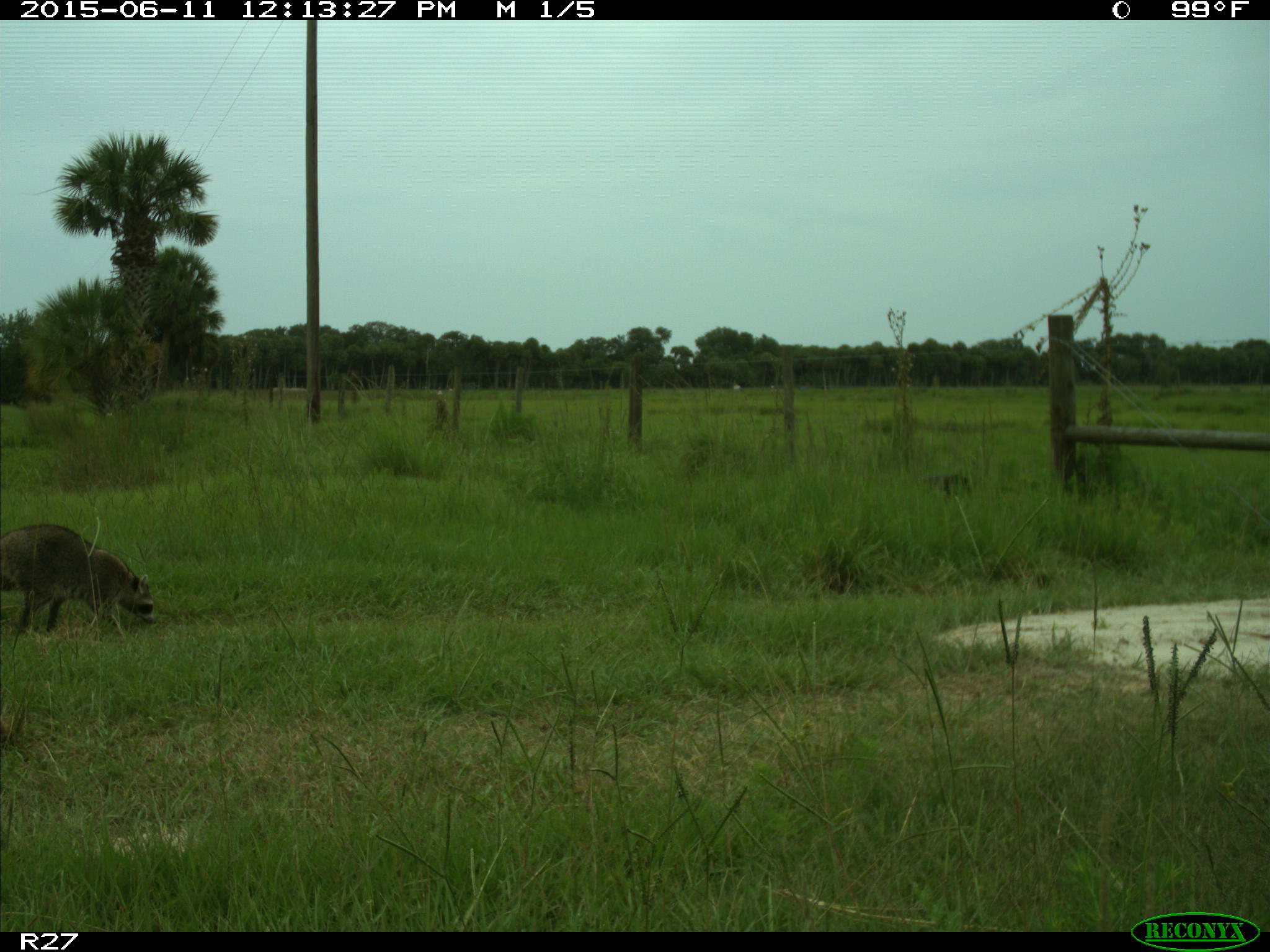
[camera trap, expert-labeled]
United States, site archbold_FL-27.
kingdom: Animalia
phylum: Chordata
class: Mammalia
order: Carnivora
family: Procyonidae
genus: Procyon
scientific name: Procyon lotor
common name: common raccoon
Procyon lotor (common raccoon).